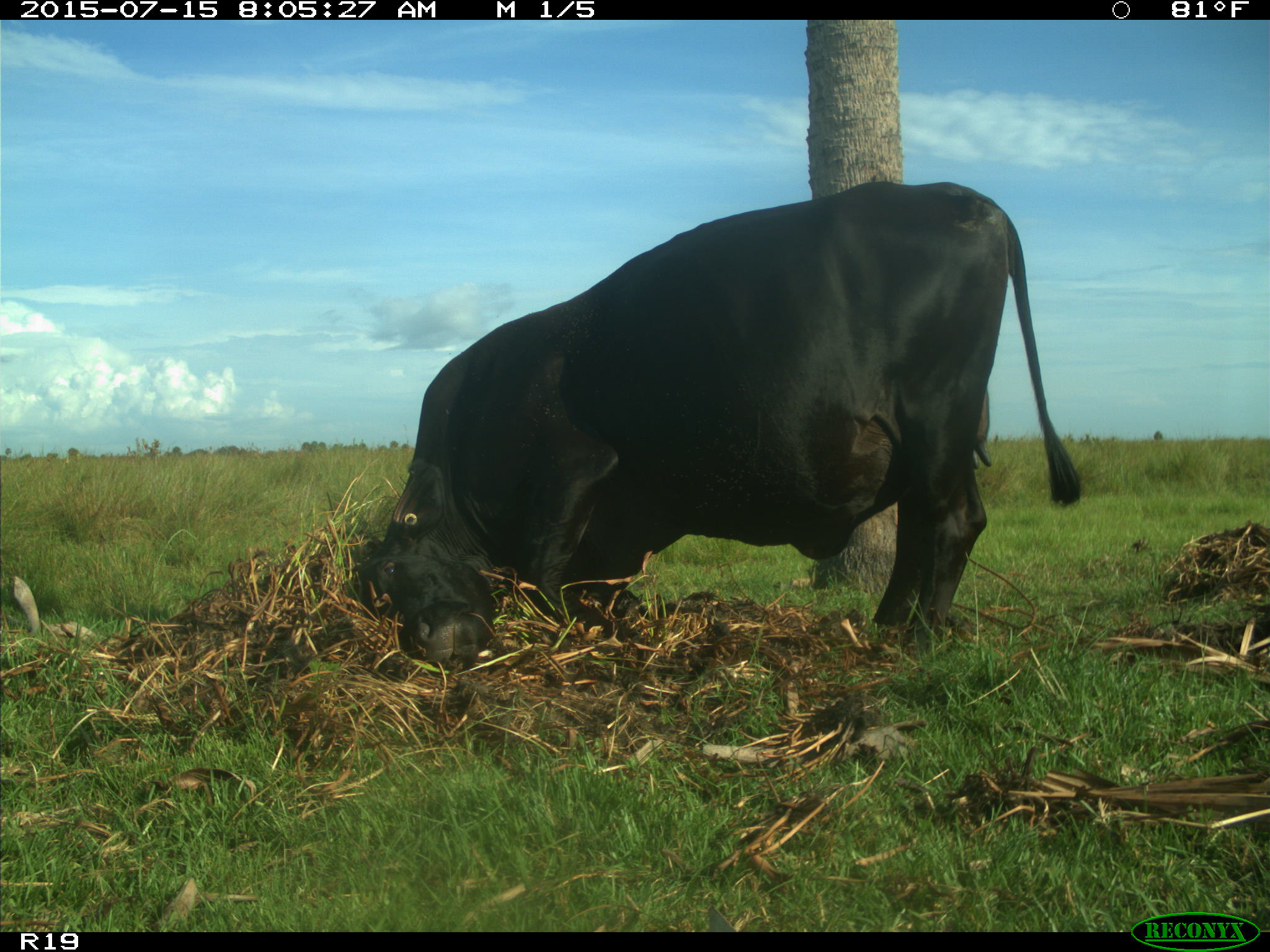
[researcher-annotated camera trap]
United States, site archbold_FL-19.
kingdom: Animalia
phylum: Chordata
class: Mammalia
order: Artiodactyla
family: Bovidae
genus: Bos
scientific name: Bos taurus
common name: domestic cow